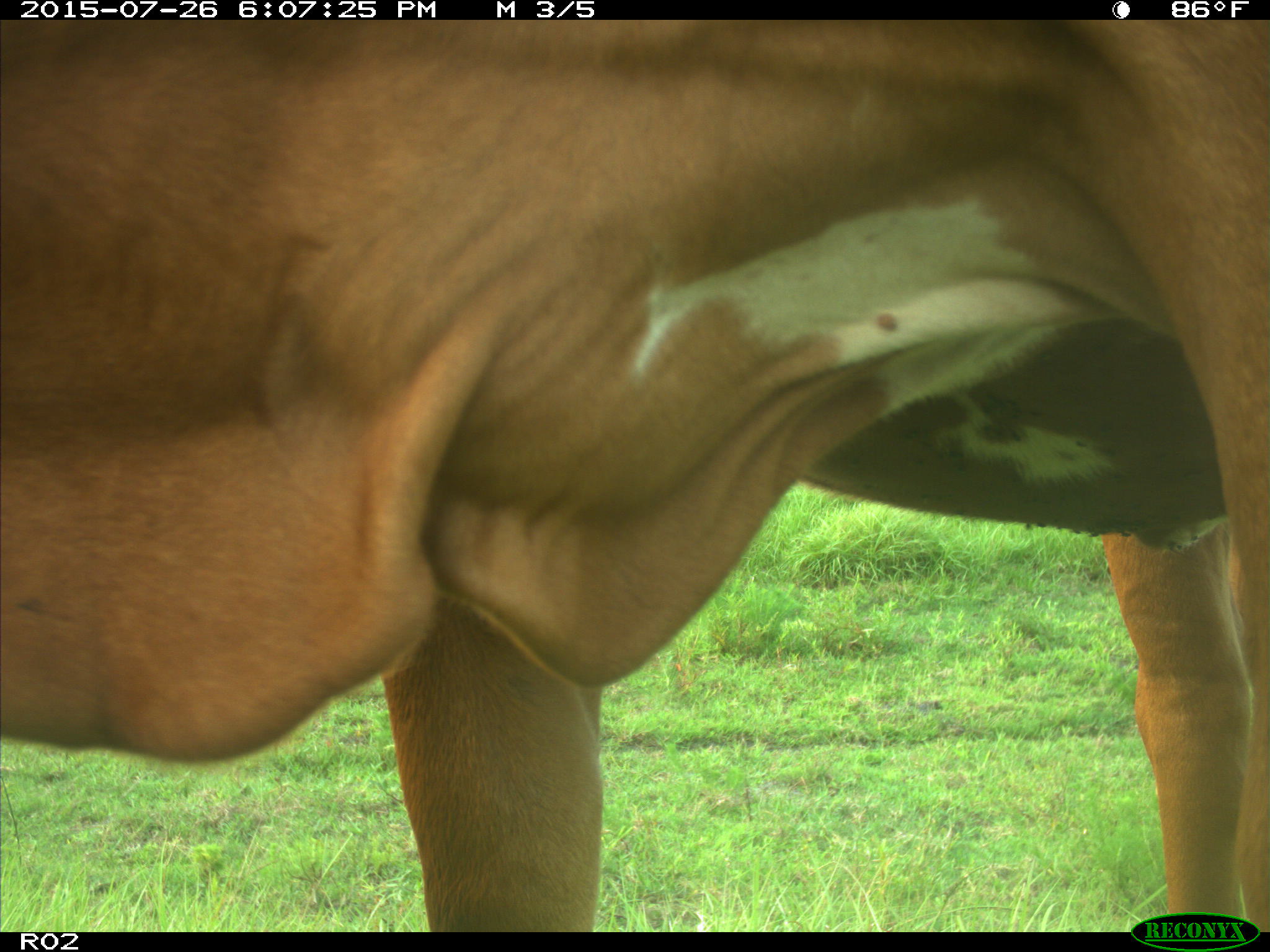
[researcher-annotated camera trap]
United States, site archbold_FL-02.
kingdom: Animalia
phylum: Chordata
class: Mammalia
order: Artiodactyla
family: Bovidae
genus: Bos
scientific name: Bos taurus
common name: domestic cow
Bos taurus (domestic cow).